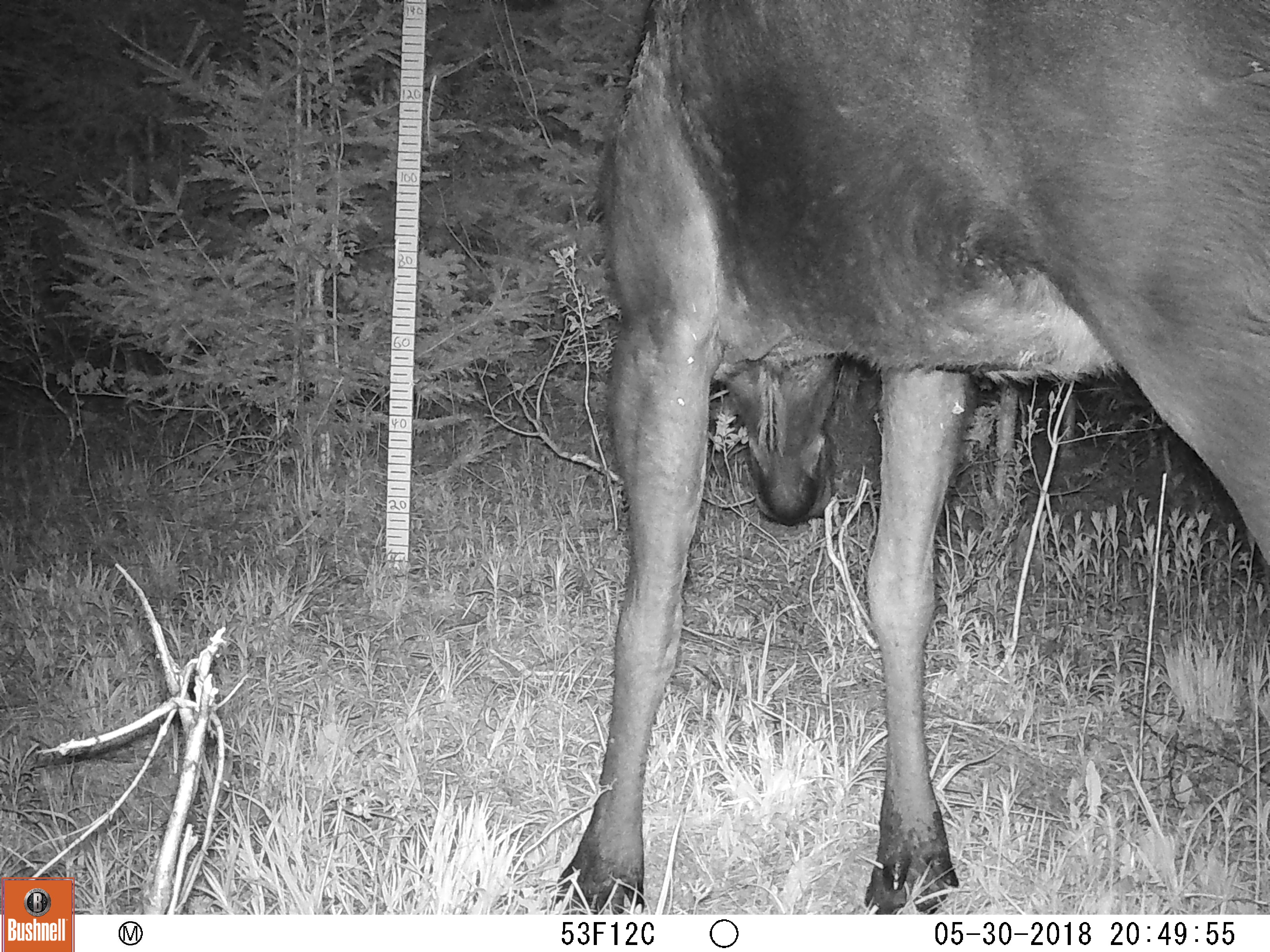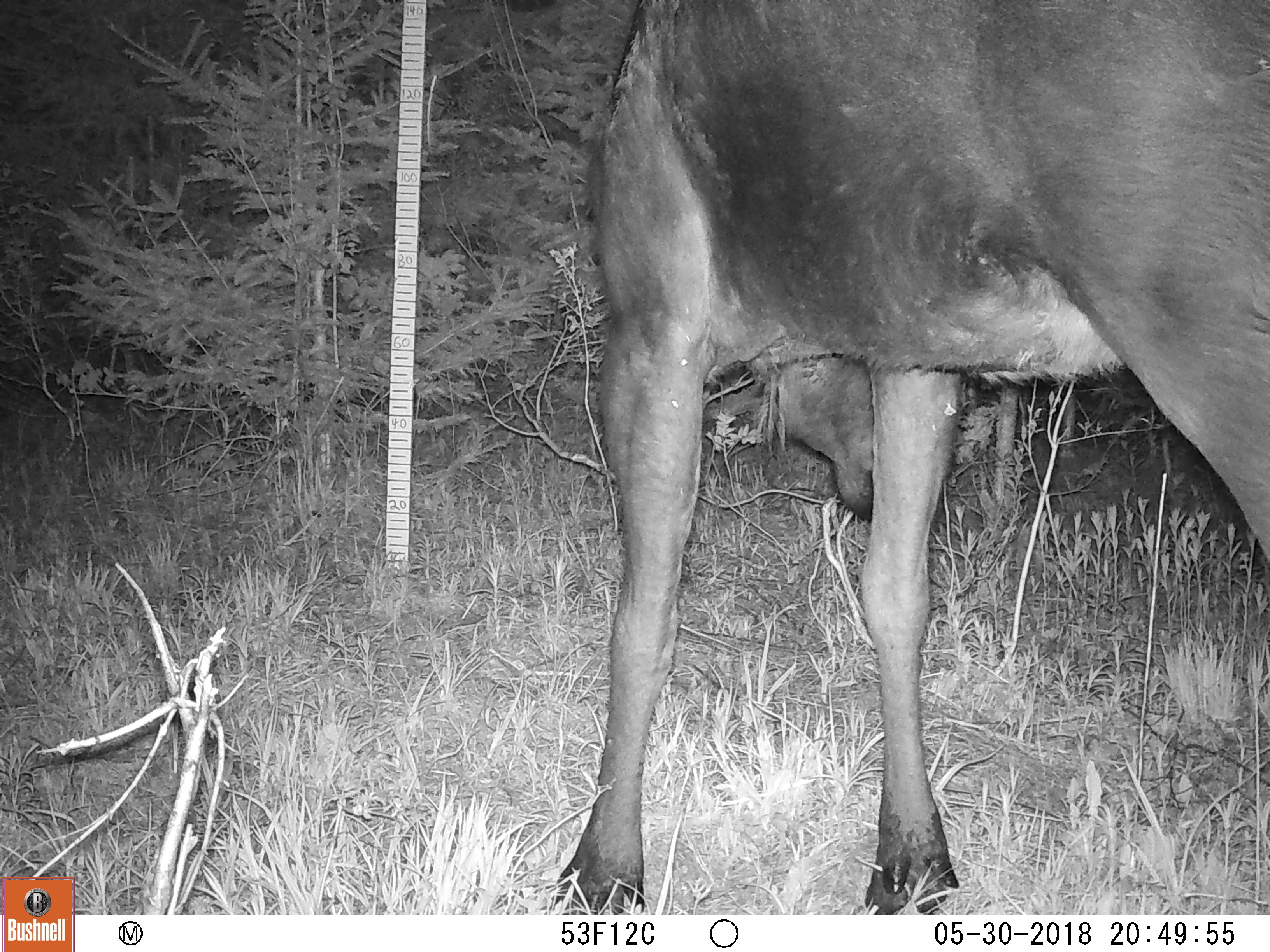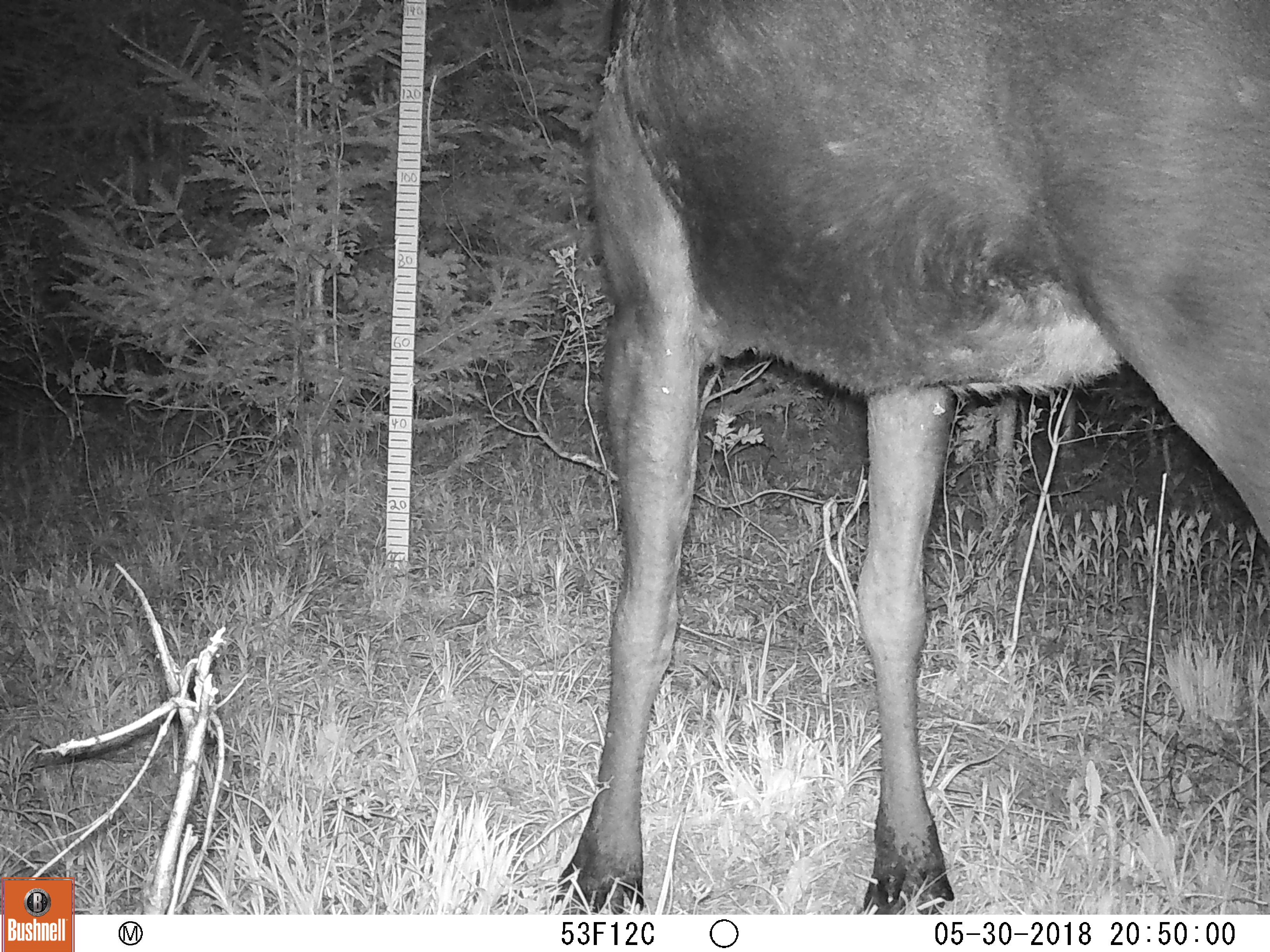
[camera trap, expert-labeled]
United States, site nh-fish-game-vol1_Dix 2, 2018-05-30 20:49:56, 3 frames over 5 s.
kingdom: Animalia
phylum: Chordata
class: Mammalia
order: Artiodactyla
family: Cervidae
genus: Alces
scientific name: Alces alces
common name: moose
Moose (Alces alces).